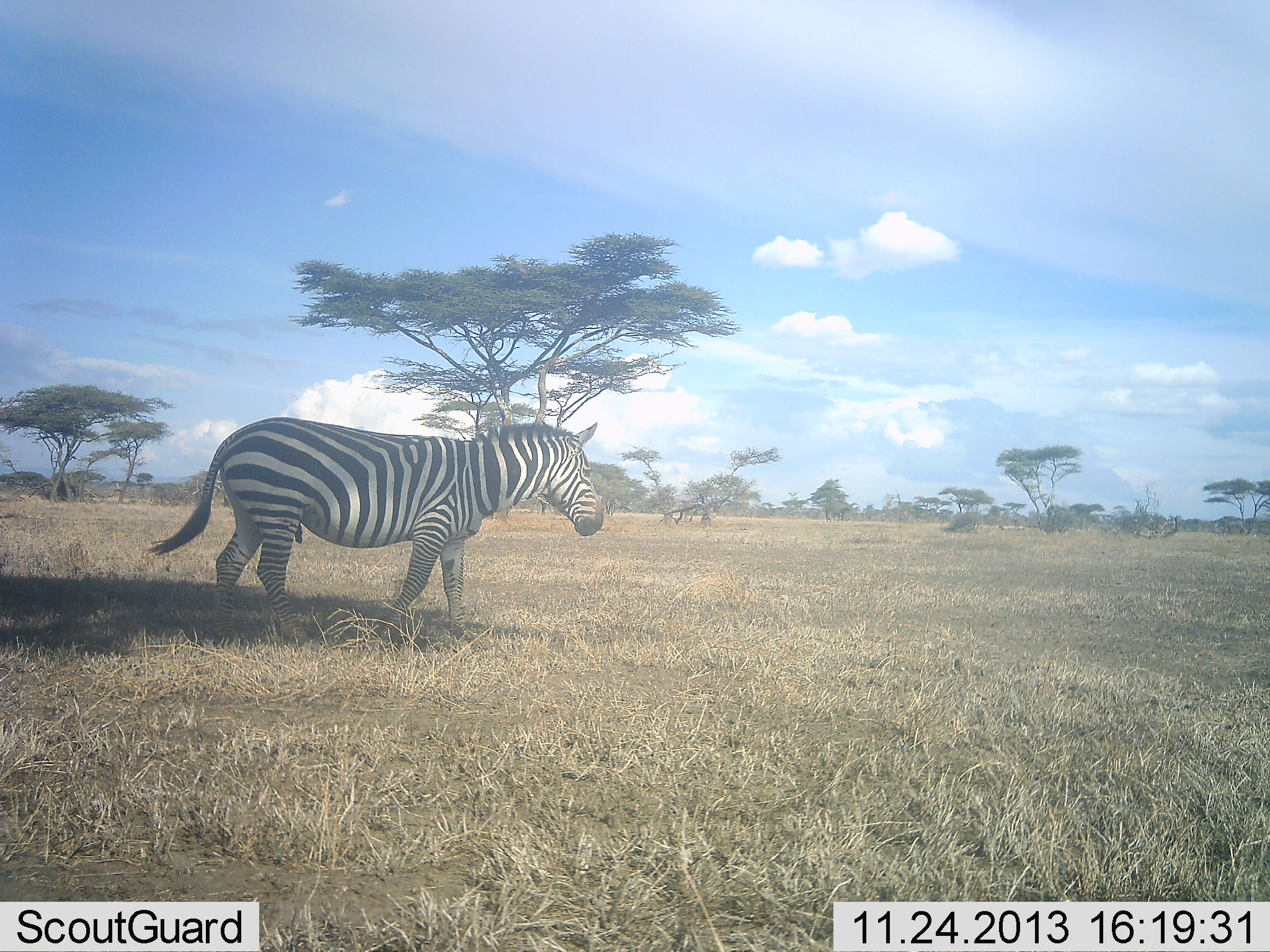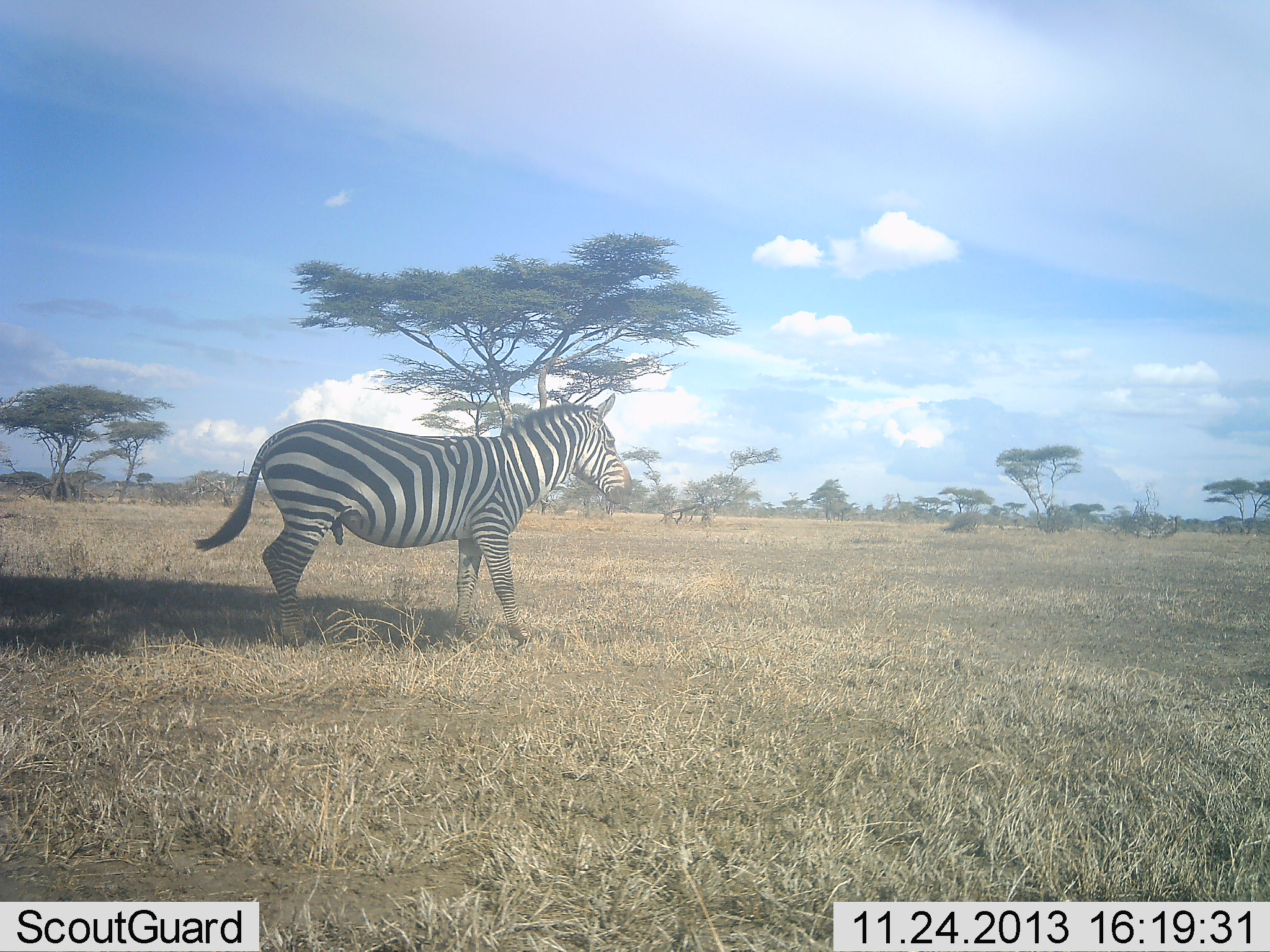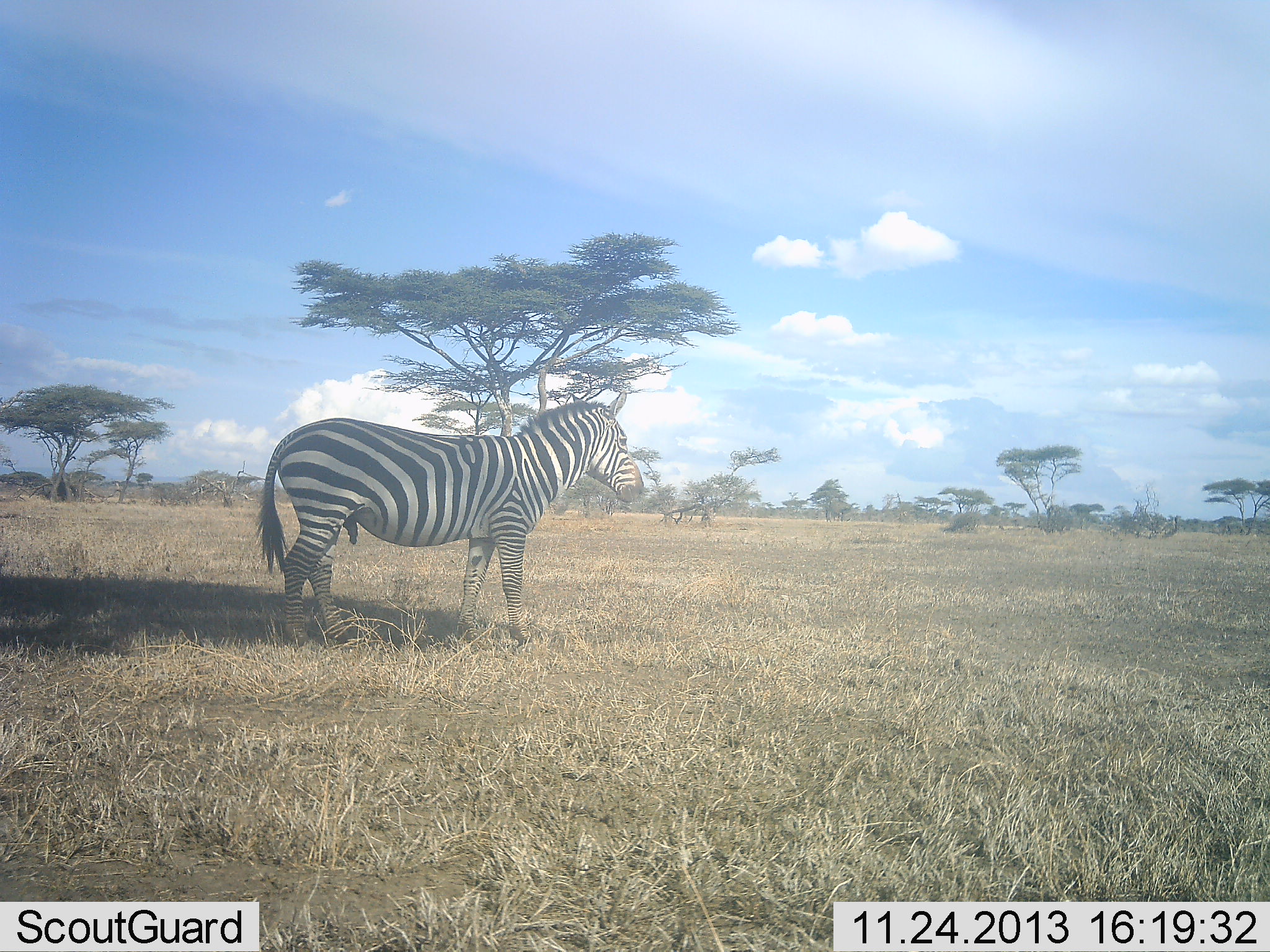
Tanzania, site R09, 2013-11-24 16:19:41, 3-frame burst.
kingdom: Animalia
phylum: Chordata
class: Mammalia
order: Perissodactyla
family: Equidae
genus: Equus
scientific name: Equus quagga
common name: plains zebra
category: zebra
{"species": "zebra (plains zebra) (Equus quagga)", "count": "1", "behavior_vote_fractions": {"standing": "20%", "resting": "0%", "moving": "80%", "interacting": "0%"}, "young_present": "0%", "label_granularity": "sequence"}